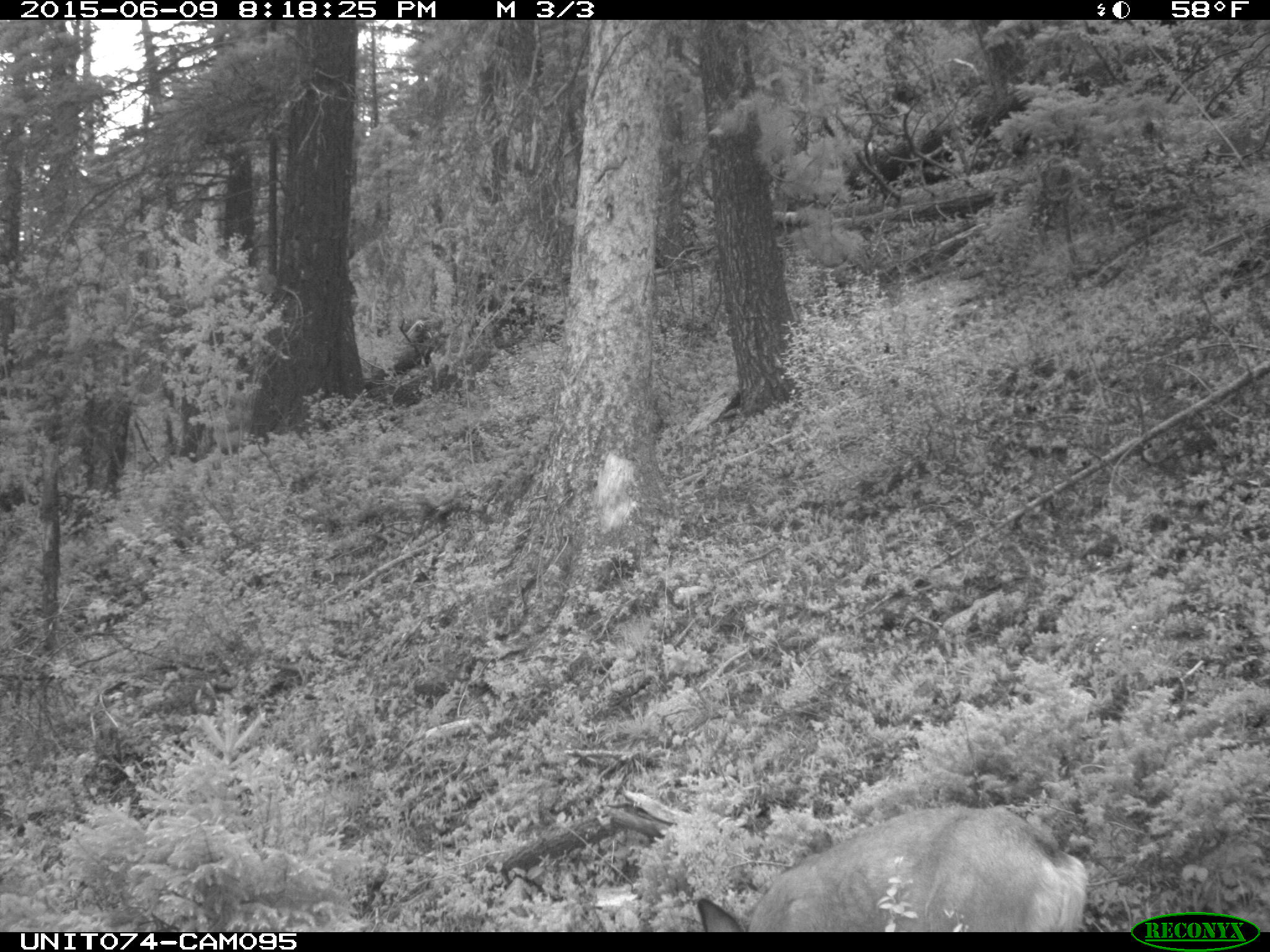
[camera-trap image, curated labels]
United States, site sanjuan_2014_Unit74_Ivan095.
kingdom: Animalia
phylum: Chordata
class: Mammalia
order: Artiodactyla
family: Cervidae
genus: Odocoileus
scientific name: Odocoileus hemionus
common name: mule deer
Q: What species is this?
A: Odocoileus hemionus (mule deer).